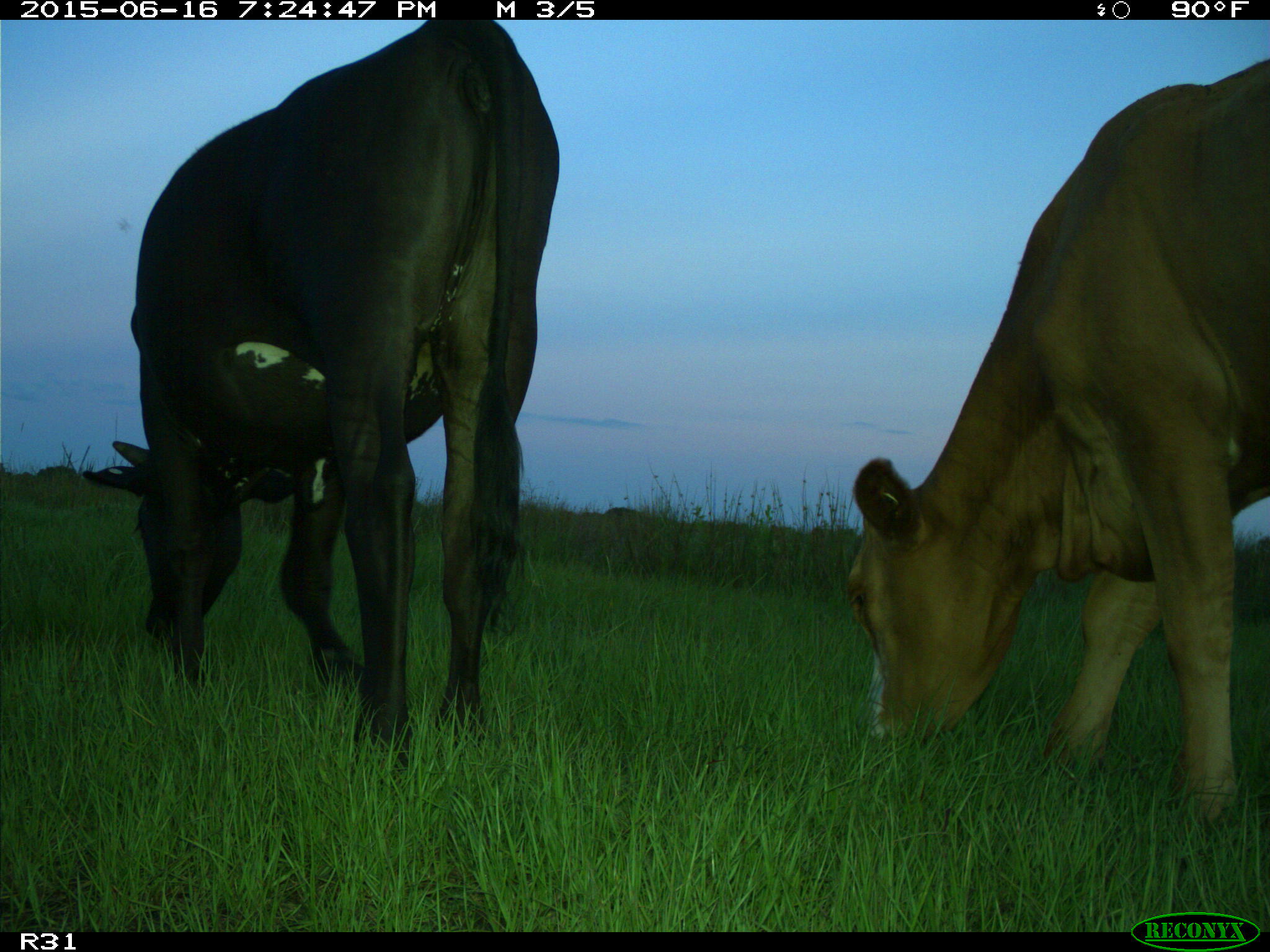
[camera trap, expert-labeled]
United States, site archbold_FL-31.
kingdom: Animalia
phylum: Chordata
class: Mammalia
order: Artiodactyla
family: Bovidae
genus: Bos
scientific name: Bos taurus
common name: domestic cow